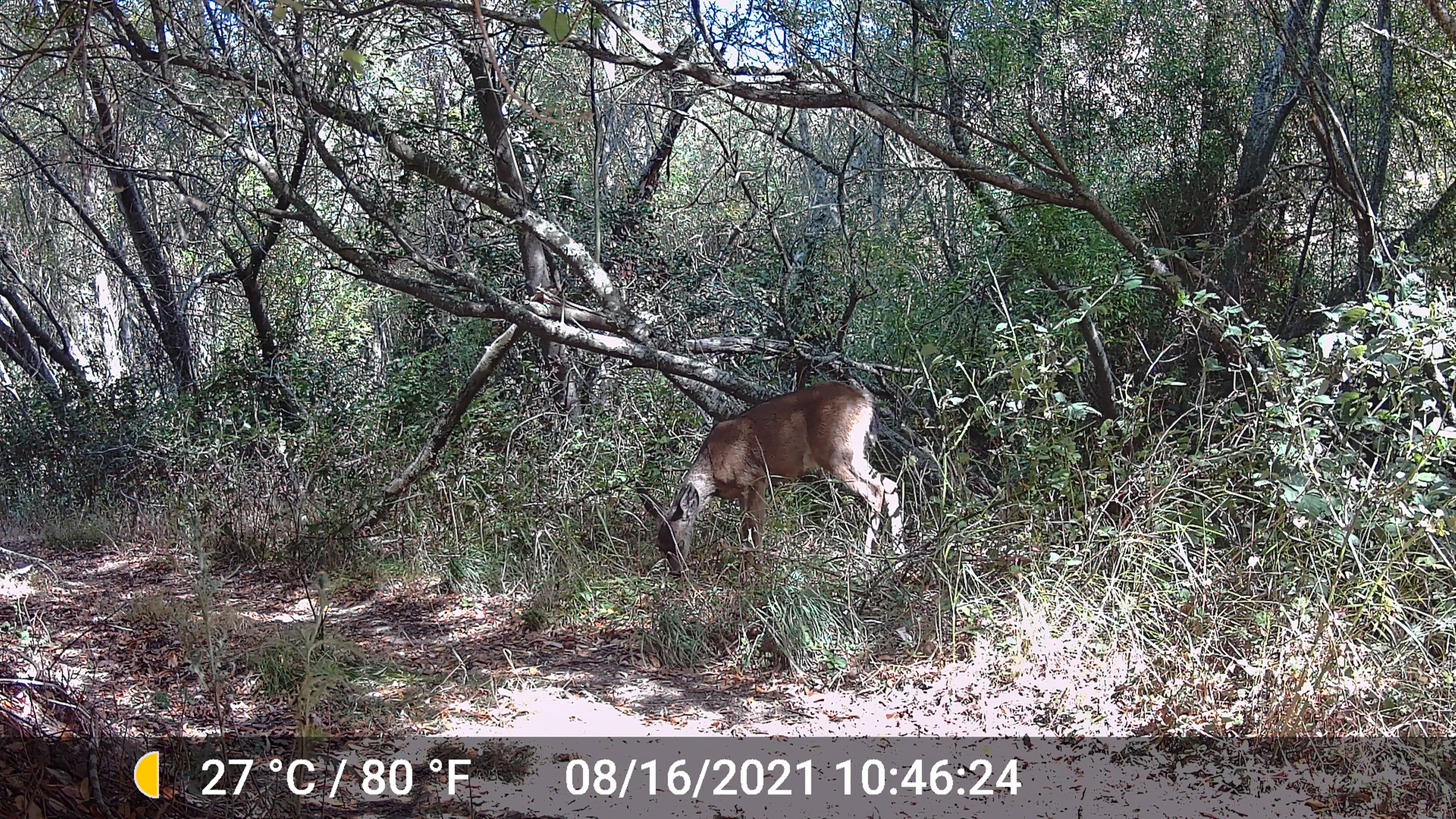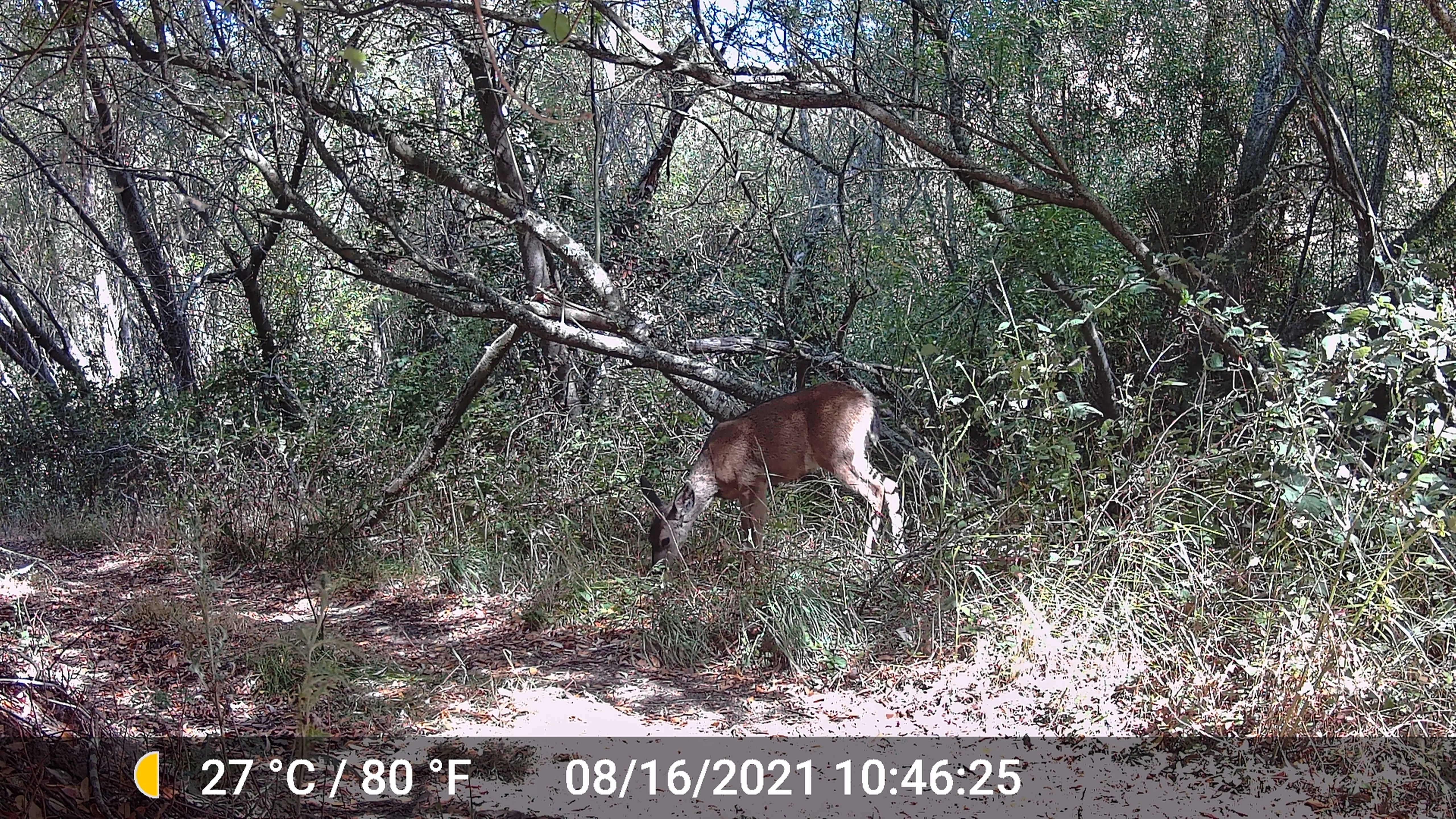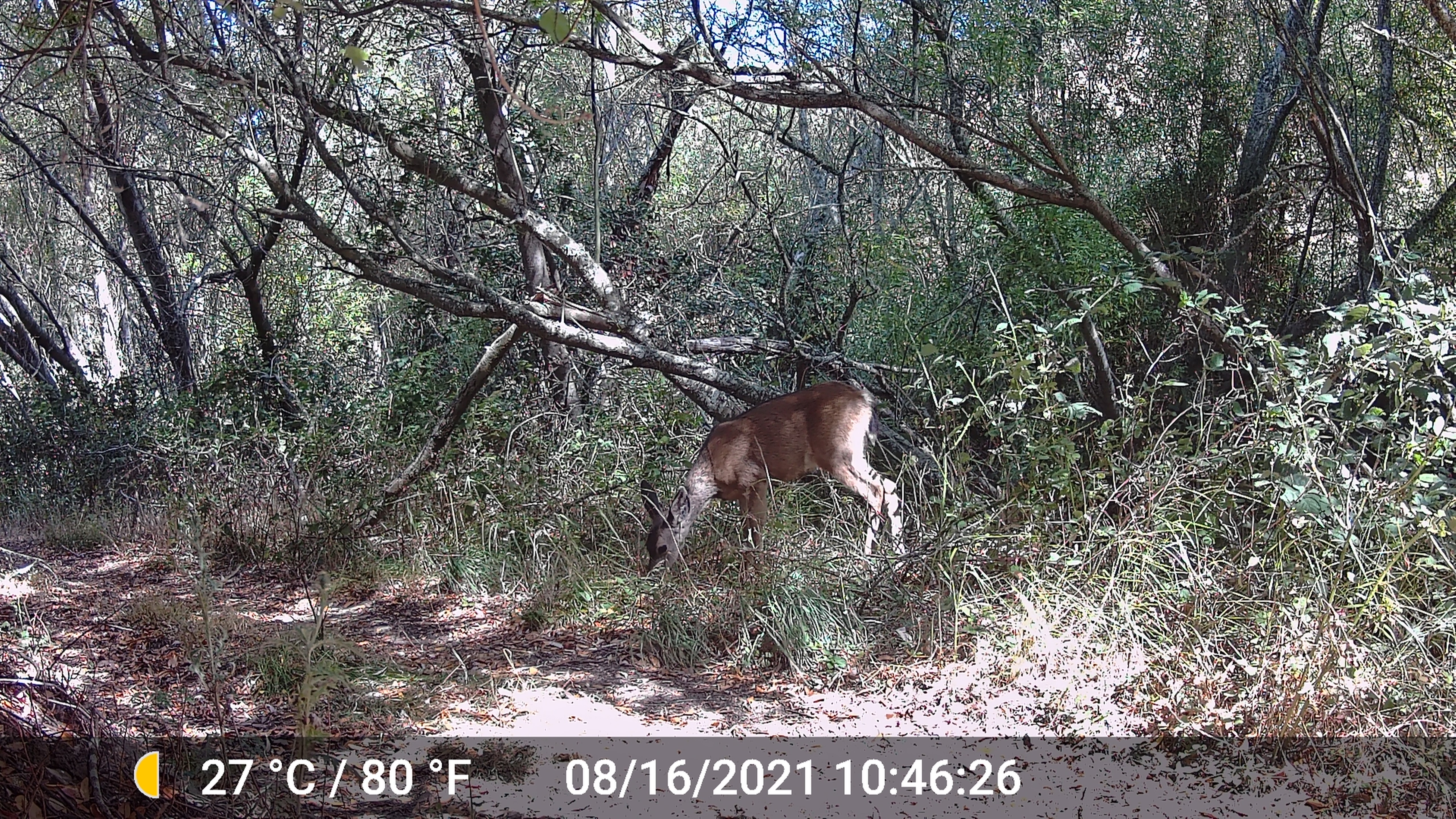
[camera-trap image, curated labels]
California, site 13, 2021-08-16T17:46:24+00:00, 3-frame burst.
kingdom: Animalia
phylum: Chordata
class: Mammalia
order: Artiodactyla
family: Cervidae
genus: Odocoileus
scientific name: Odocoileus hemionus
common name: mule deer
Mule deer (Odocoileus hemionus).